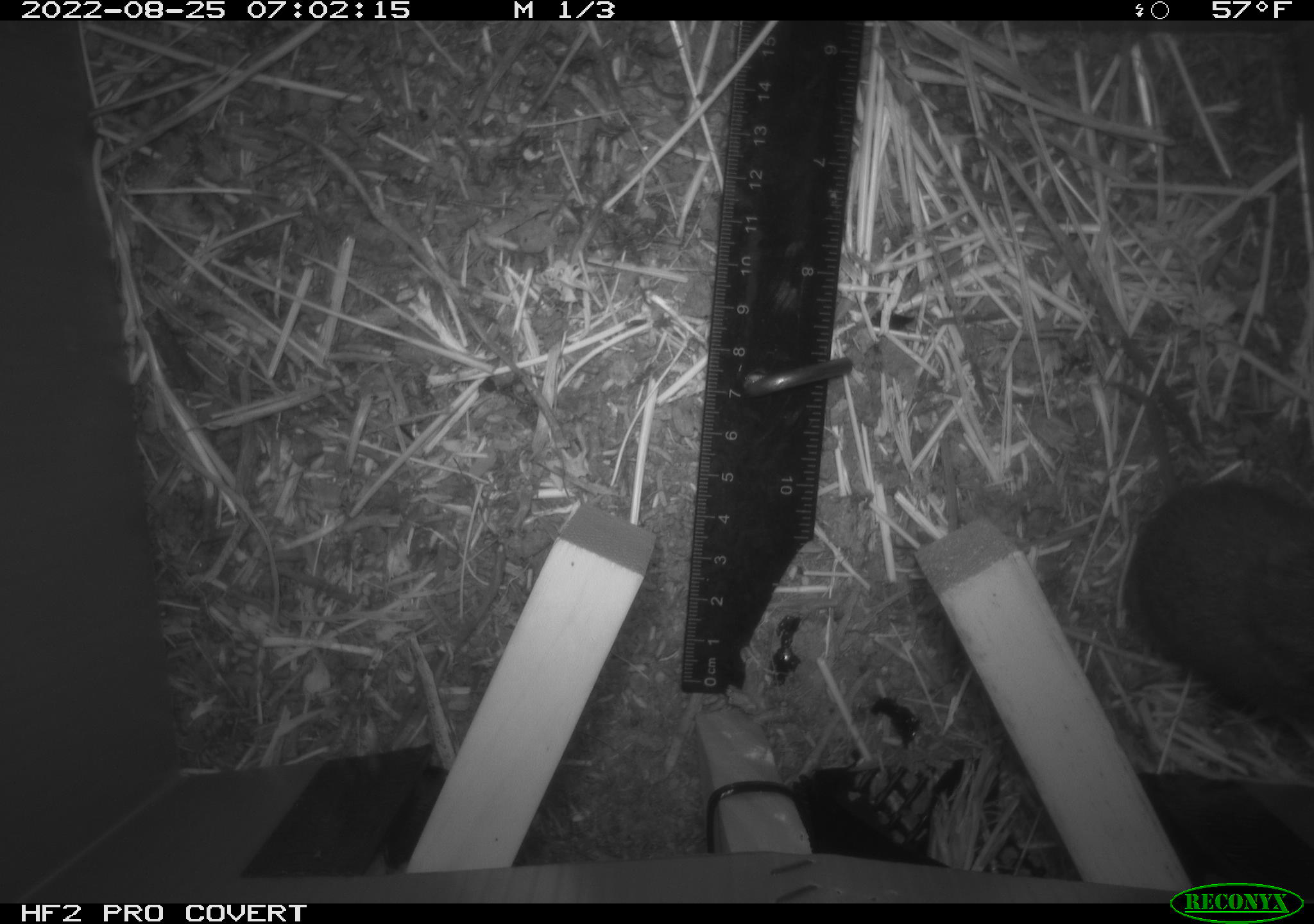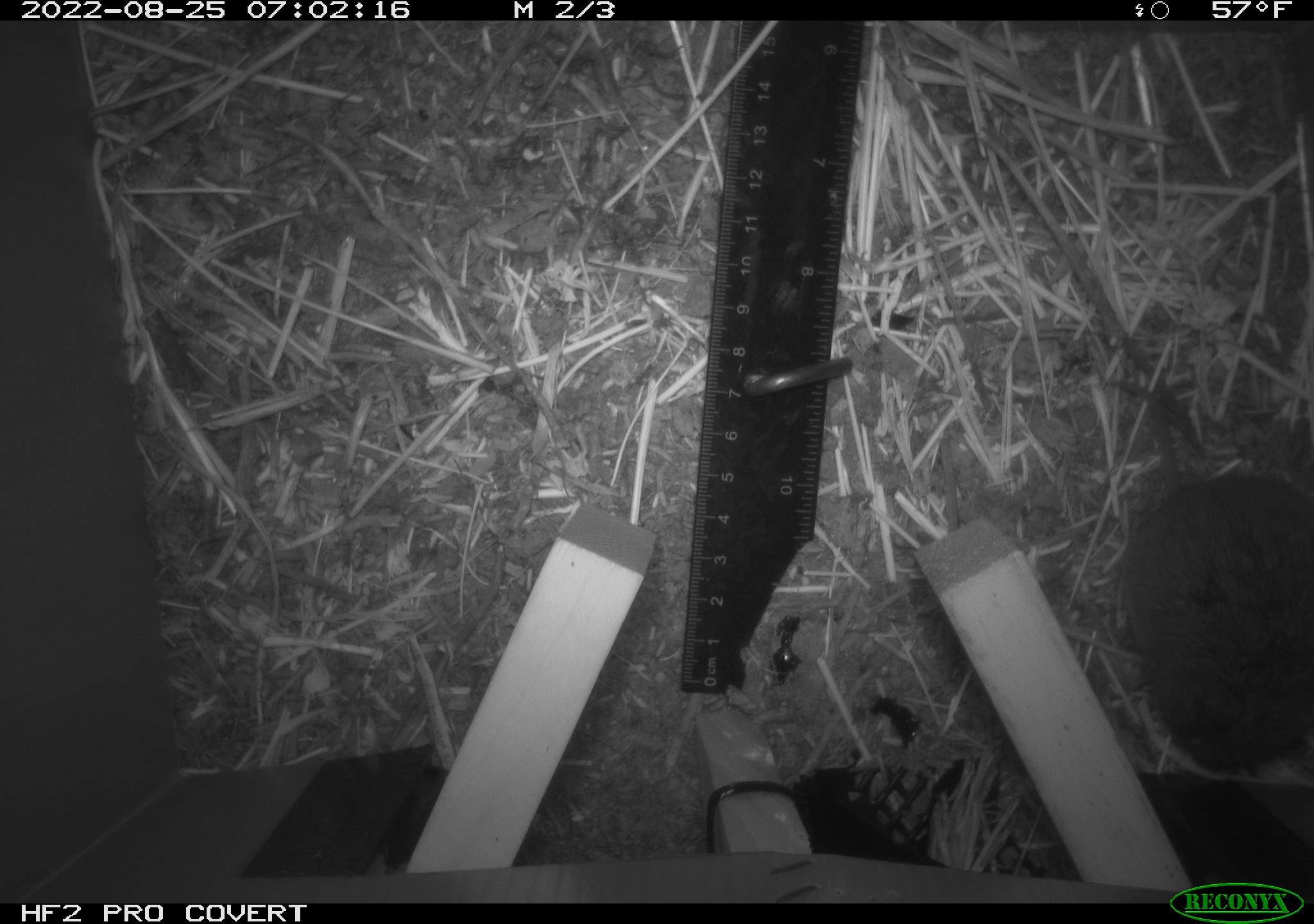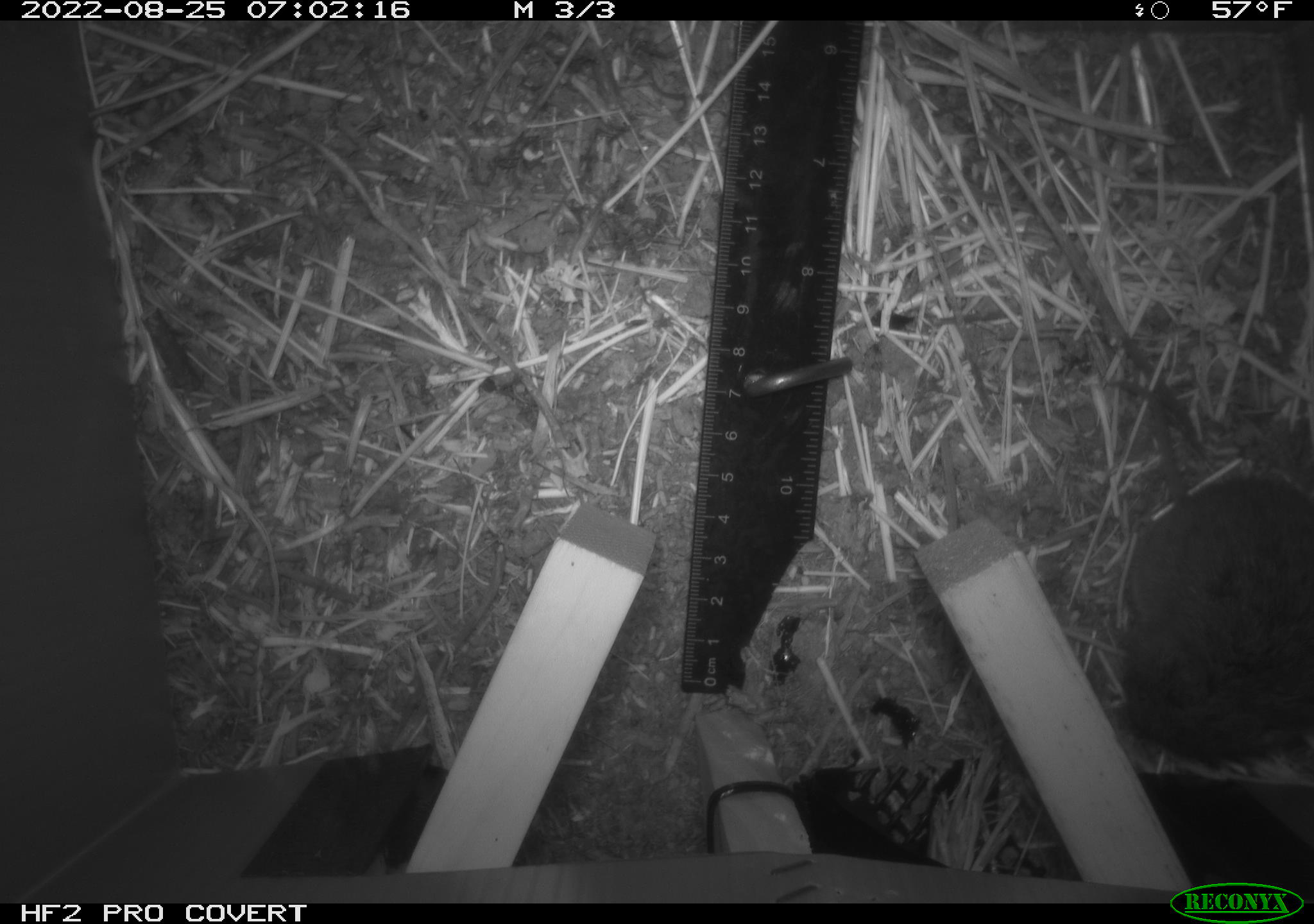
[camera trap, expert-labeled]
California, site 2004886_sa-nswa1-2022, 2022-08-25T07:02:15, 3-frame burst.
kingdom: Animalia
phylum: Chordata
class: Mammalia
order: Rodentia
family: Cricetidae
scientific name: Cricetidae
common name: hamsters, voles, lemmings, and allies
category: cricetidae family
Cricetidae family (hamsters, voles, lemmings, and allies) (Cricetidae).